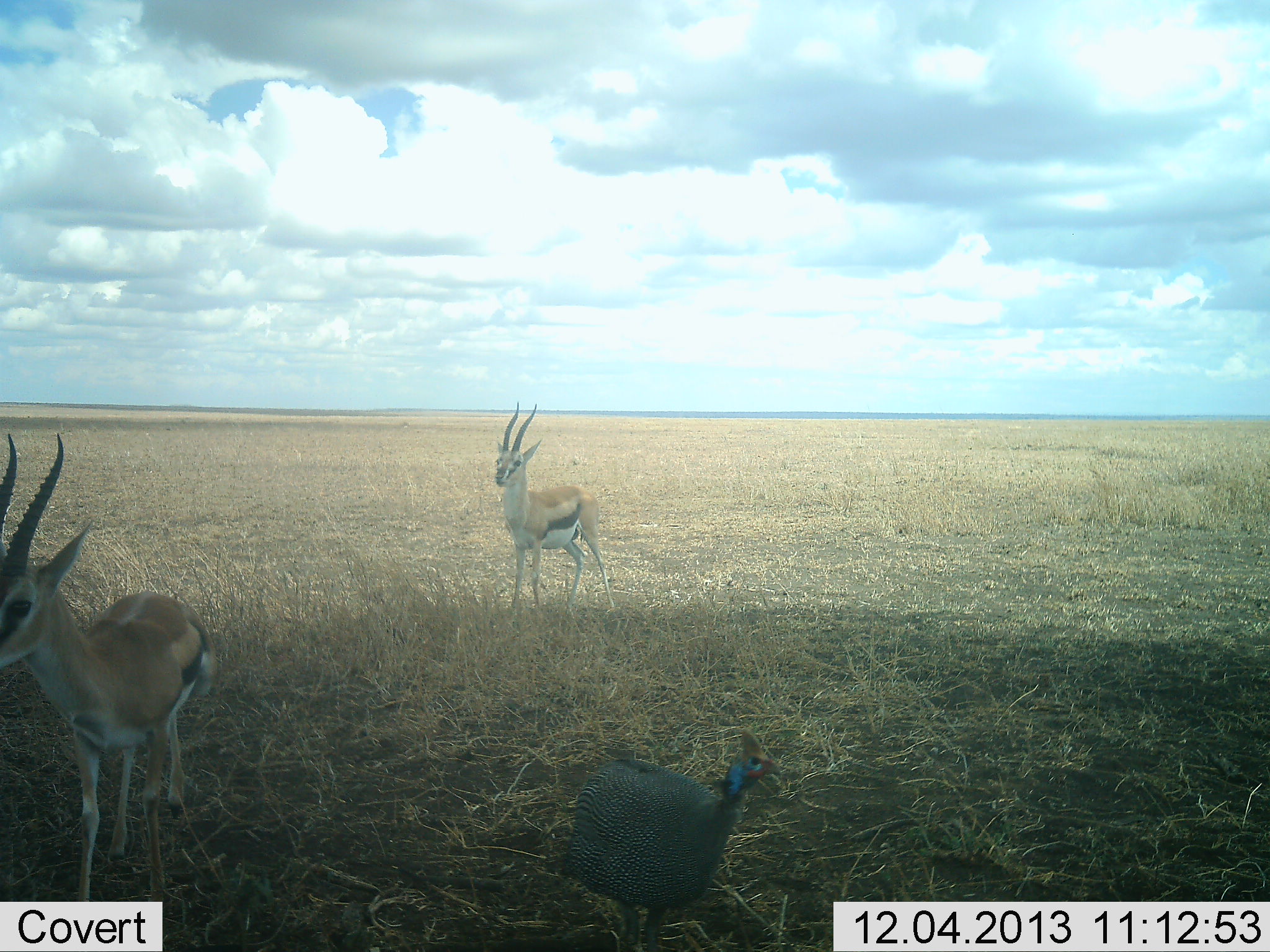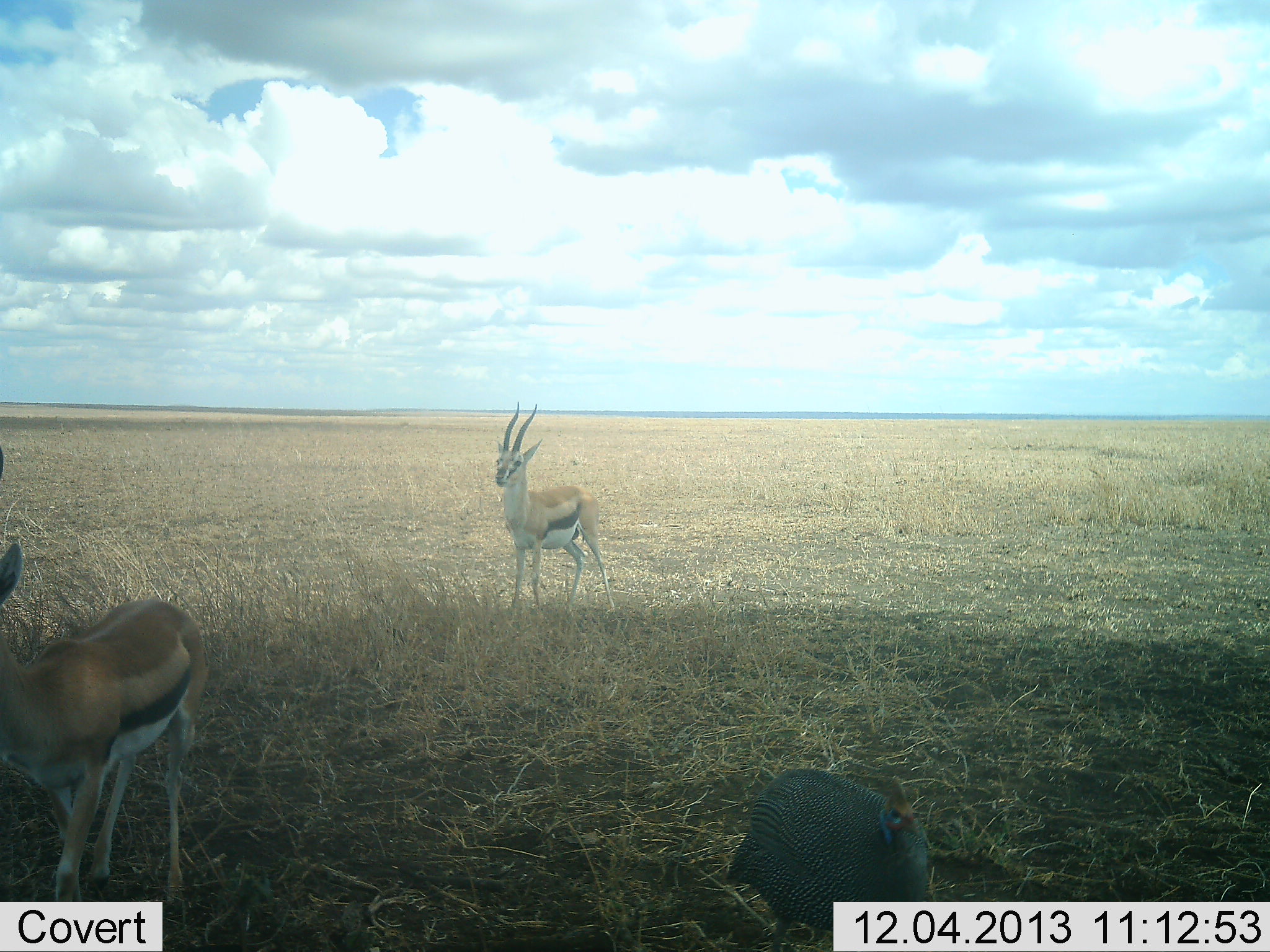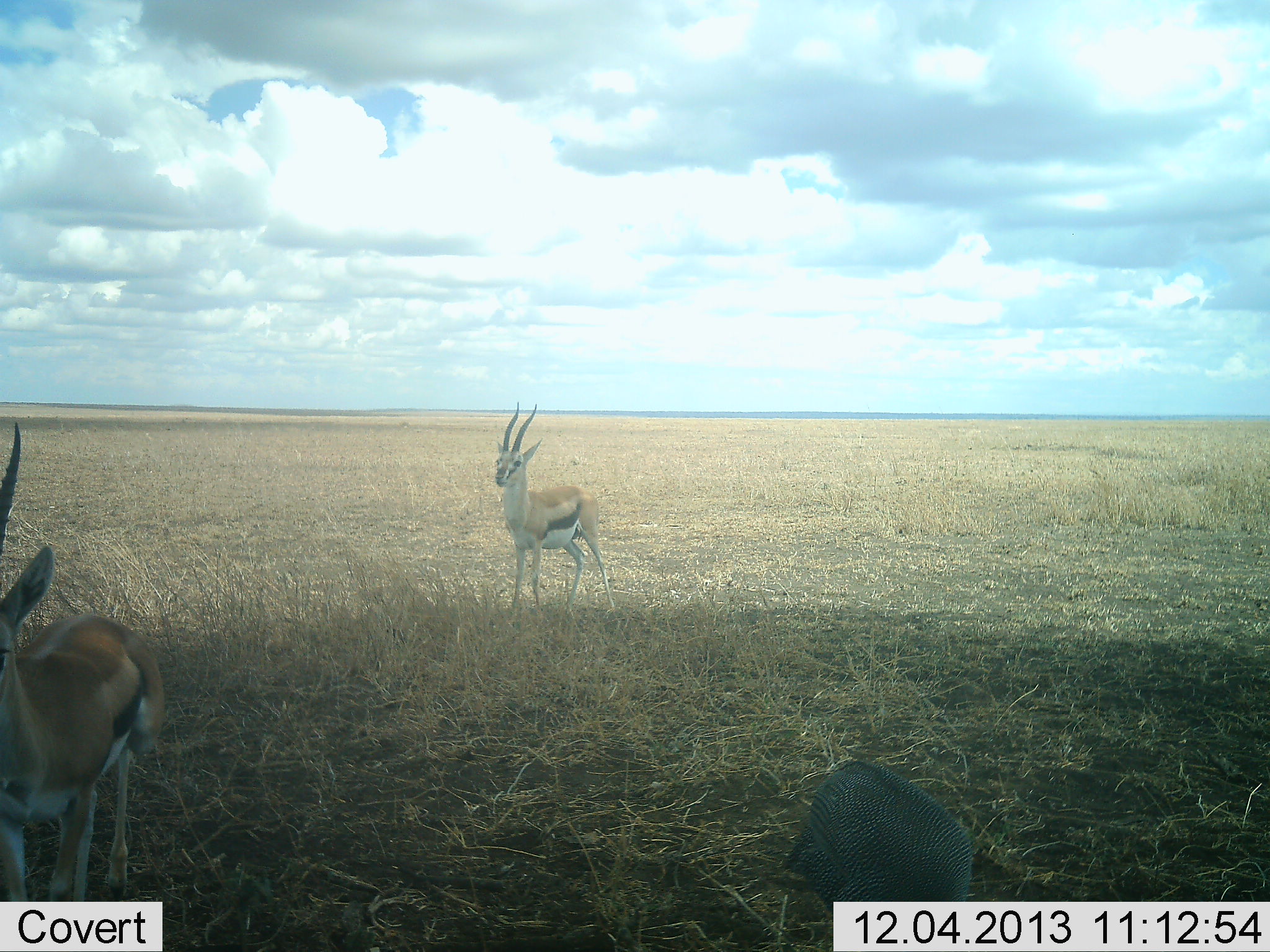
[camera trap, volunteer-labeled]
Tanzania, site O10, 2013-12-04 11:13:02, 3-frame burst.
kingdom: Animalia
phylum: Chordata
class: Mammalia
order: Artiodactyla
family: Bovidae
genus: Eudorcas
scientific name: Eudorcas thomsonii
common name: thomson's gazelle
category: gazellethomsons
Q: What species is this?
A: Gazellethomsons (thomson's gazelle) (Eudorcas thomsonii).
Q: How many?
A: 2.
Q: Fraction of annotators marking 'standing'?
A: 86%.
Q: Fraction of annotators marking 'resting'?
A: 0%.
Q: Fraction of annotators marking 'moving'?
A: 64%.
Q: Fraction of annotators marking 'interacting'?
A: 0%.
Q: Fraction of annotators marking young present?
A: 0%.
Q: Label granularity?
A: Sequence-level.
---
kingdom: Animalia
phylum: Chordata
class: Aves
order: Galliformes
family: Numididae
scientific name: Numididae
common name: guinea fowl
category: guineafowl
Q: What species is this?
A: Guineafowl (guinea fowl) (Numididae).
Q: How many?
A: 1.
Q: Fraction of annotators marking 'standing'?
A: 0%.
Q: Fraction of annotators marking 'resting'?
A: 0%.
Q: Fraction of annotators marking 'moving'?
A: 91%.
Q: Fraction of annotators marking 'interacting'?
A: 0%.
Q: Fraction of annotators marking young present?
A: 0%.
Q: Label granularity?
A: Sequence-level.